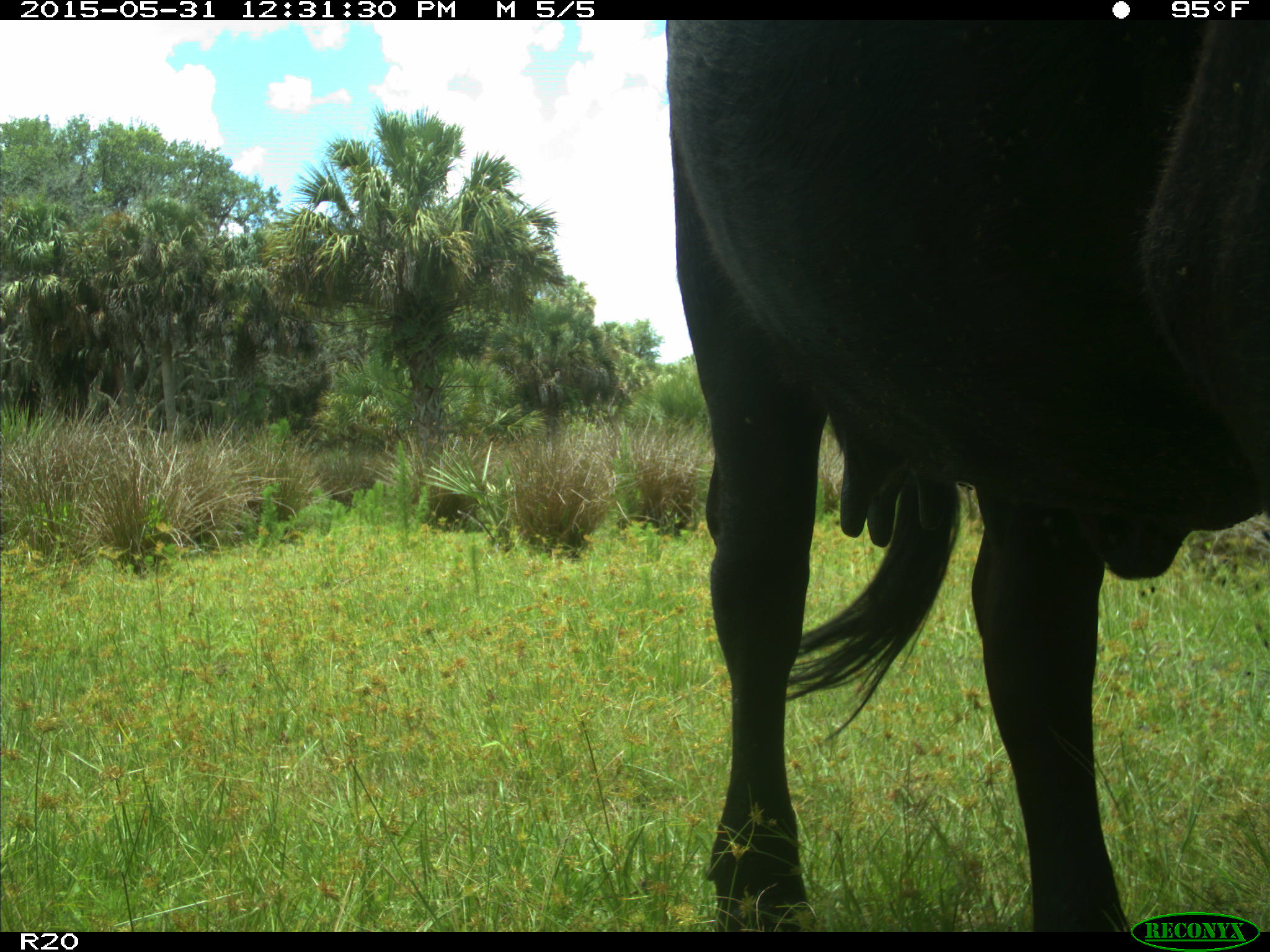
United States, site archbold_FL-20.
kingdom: Animalia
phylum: Chordata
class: Mammalia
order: Artiodactyla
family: Bovidae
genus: Bos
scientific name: Bos taurus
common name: domestic cow